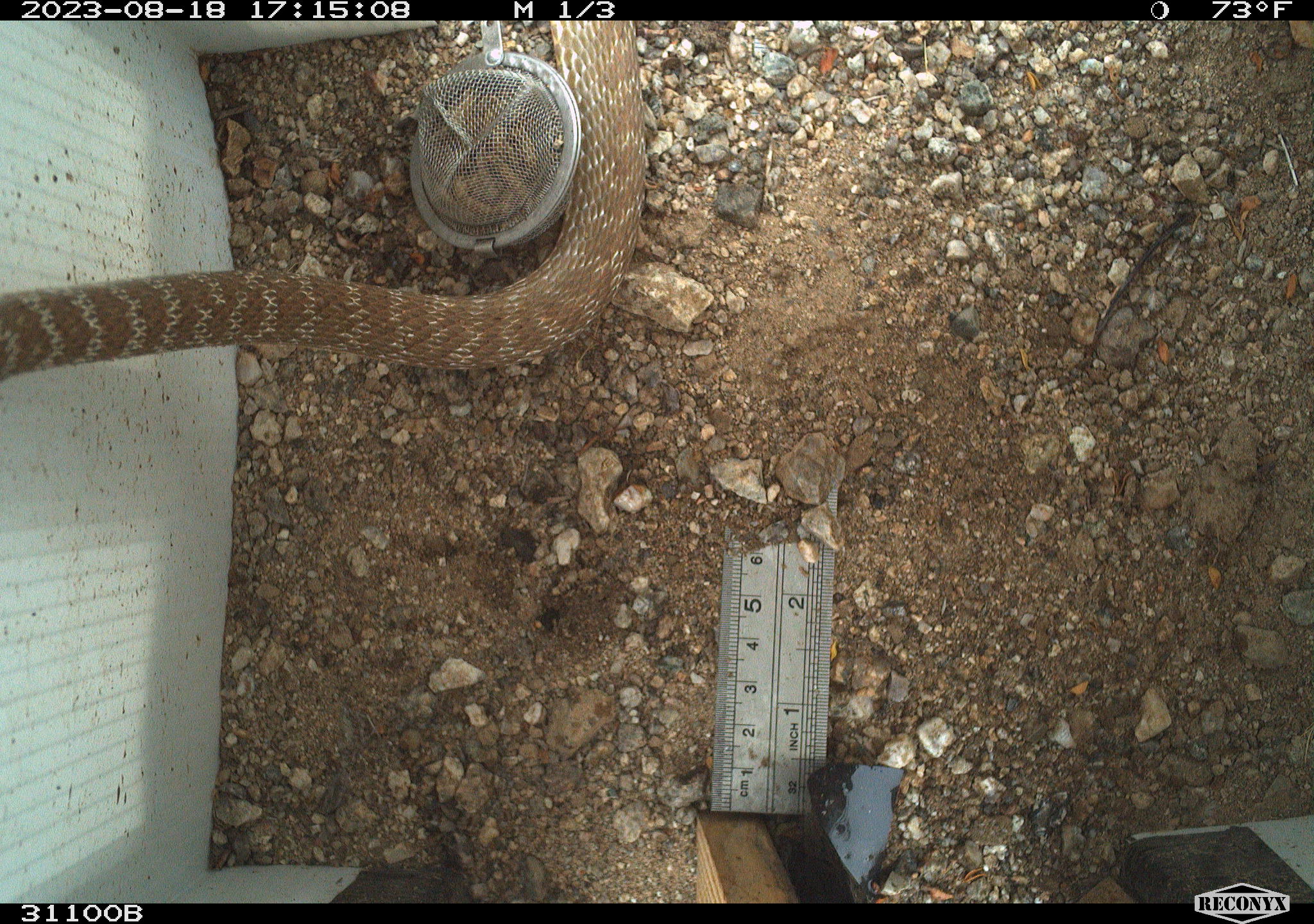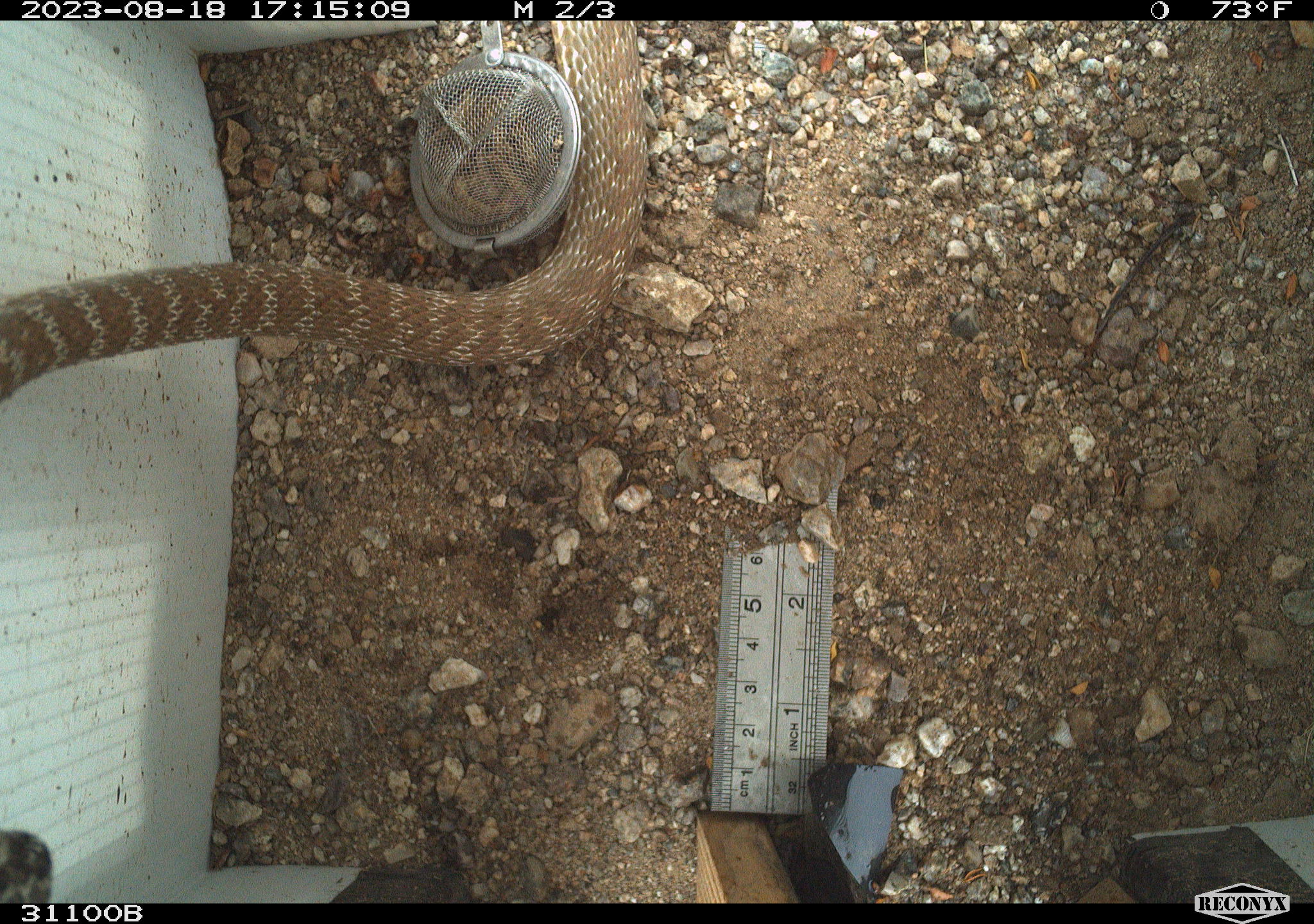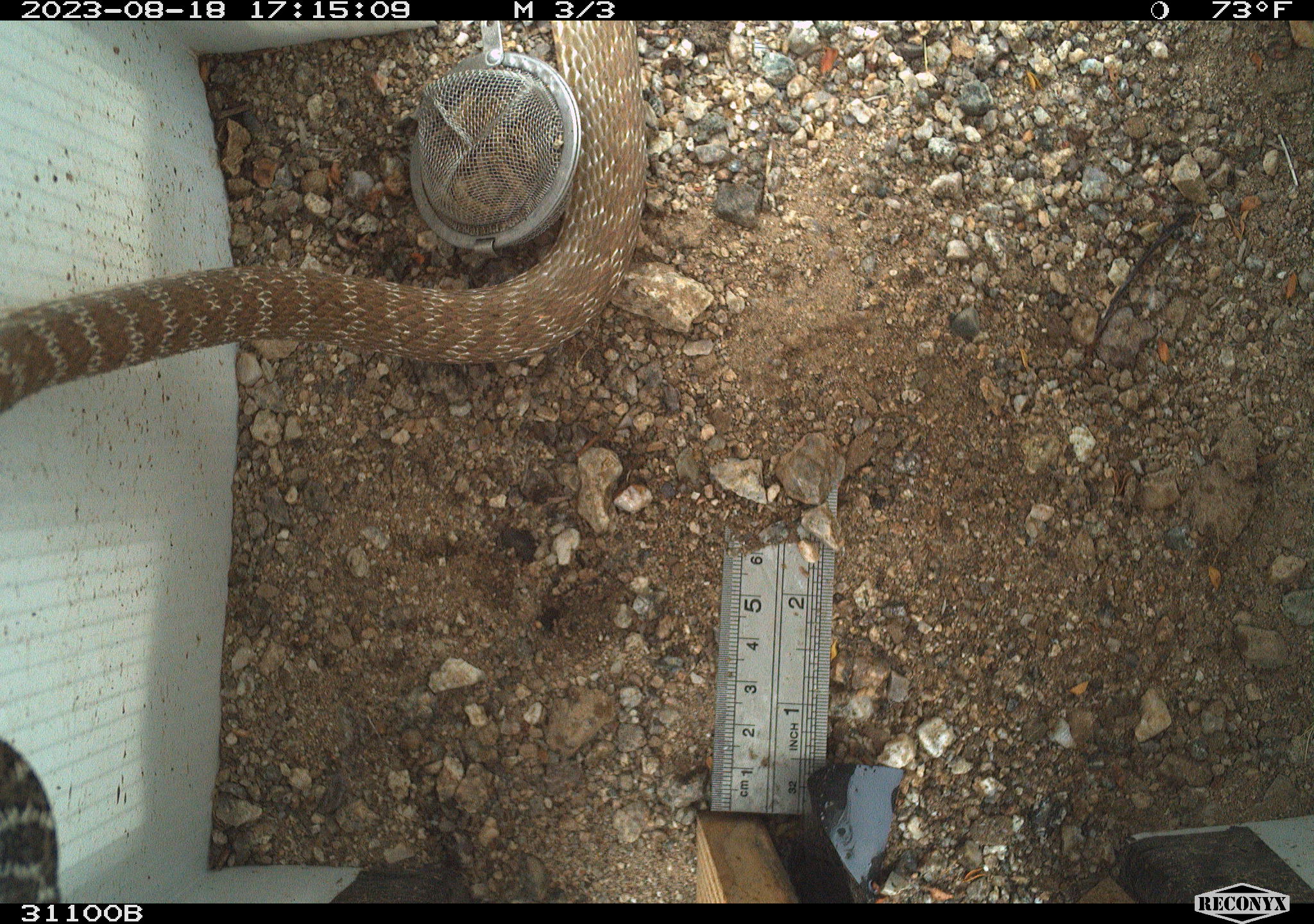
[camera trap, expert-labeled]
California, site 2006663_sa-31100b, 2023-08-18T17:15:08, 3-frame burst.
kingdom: Animalia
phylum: Chordata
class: Reptilia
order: Squamata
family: Colubridae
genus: Masticophis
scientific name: Masticophis flagellum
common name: coachwhip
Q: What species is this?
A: Coachwhip (Masticophis flagellum).